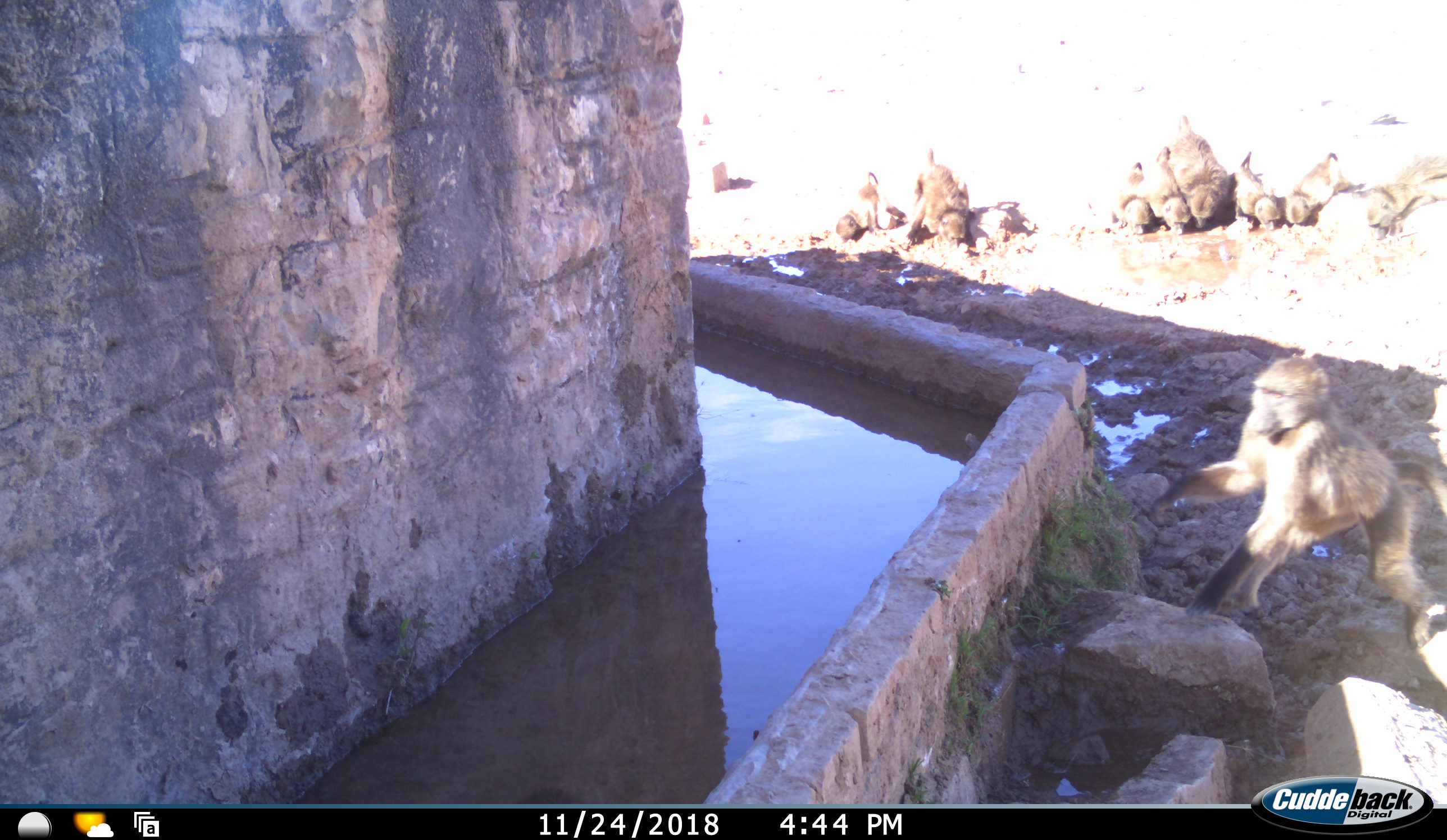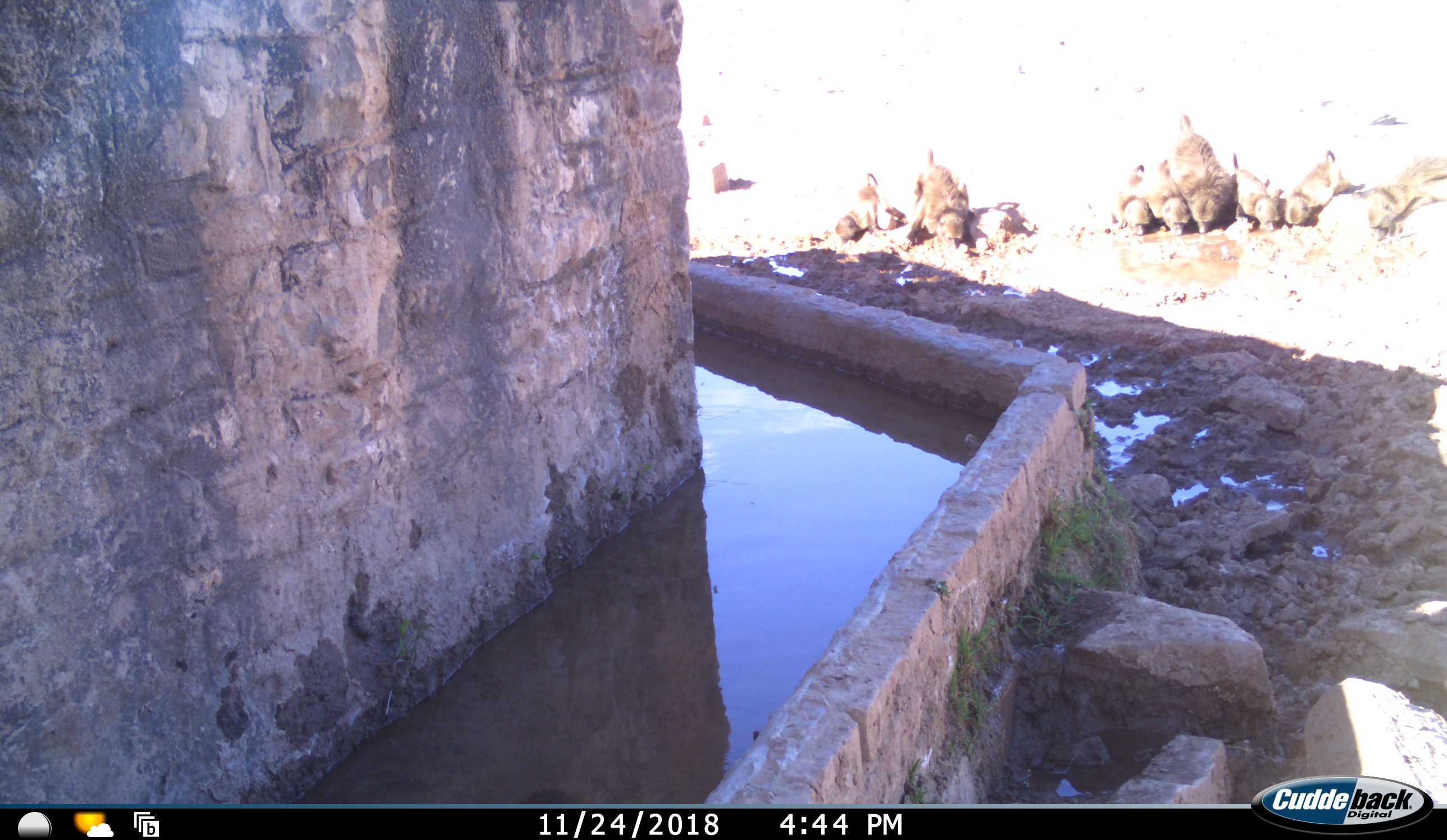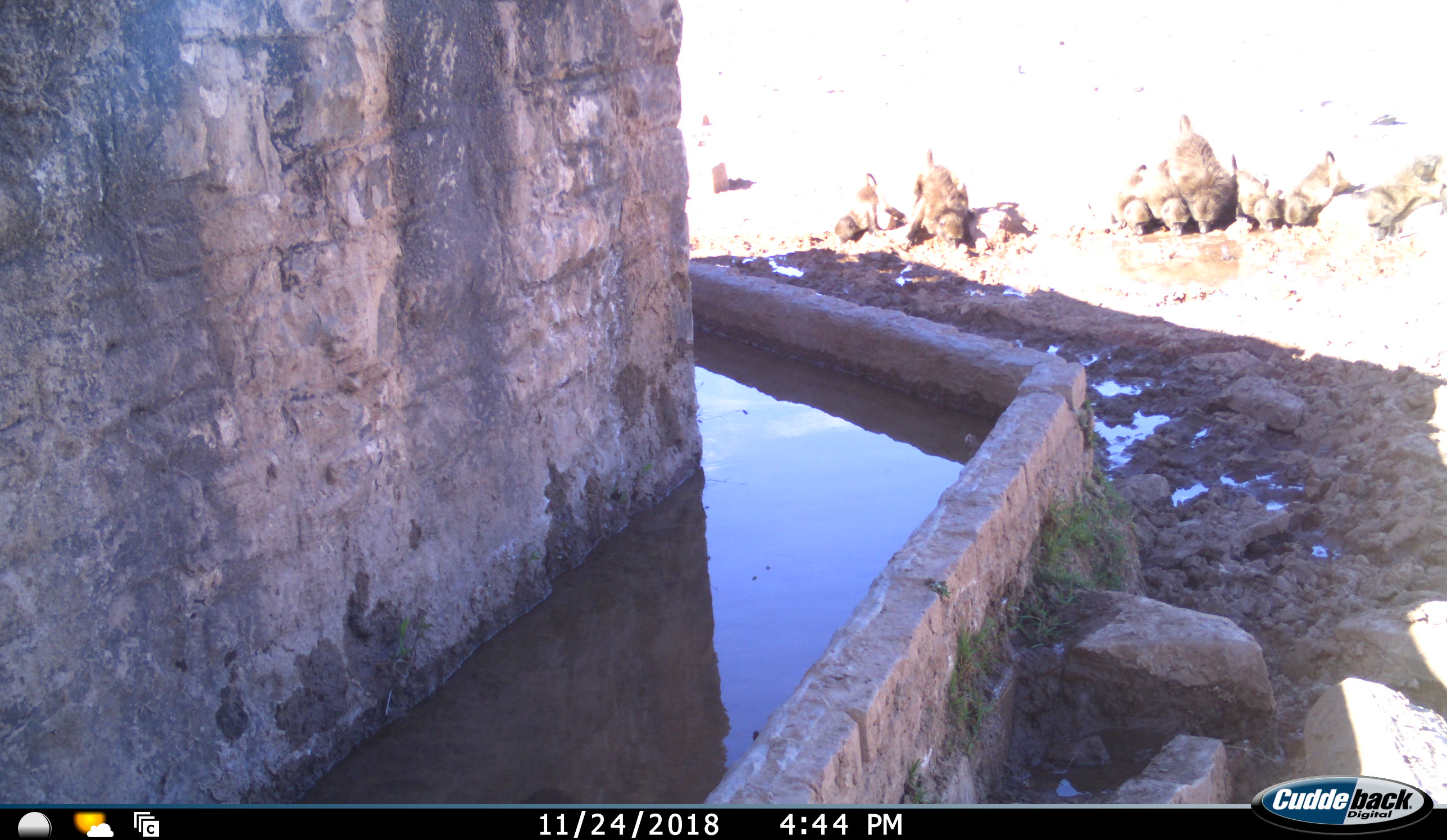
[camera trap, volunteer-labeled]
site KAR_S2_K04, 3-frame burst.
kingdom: Animalia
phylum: Chordata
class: Mammalia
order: Primates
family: Cercopithecidae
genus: Papio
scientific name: Papio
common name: baboon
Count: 10.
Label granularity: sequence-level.